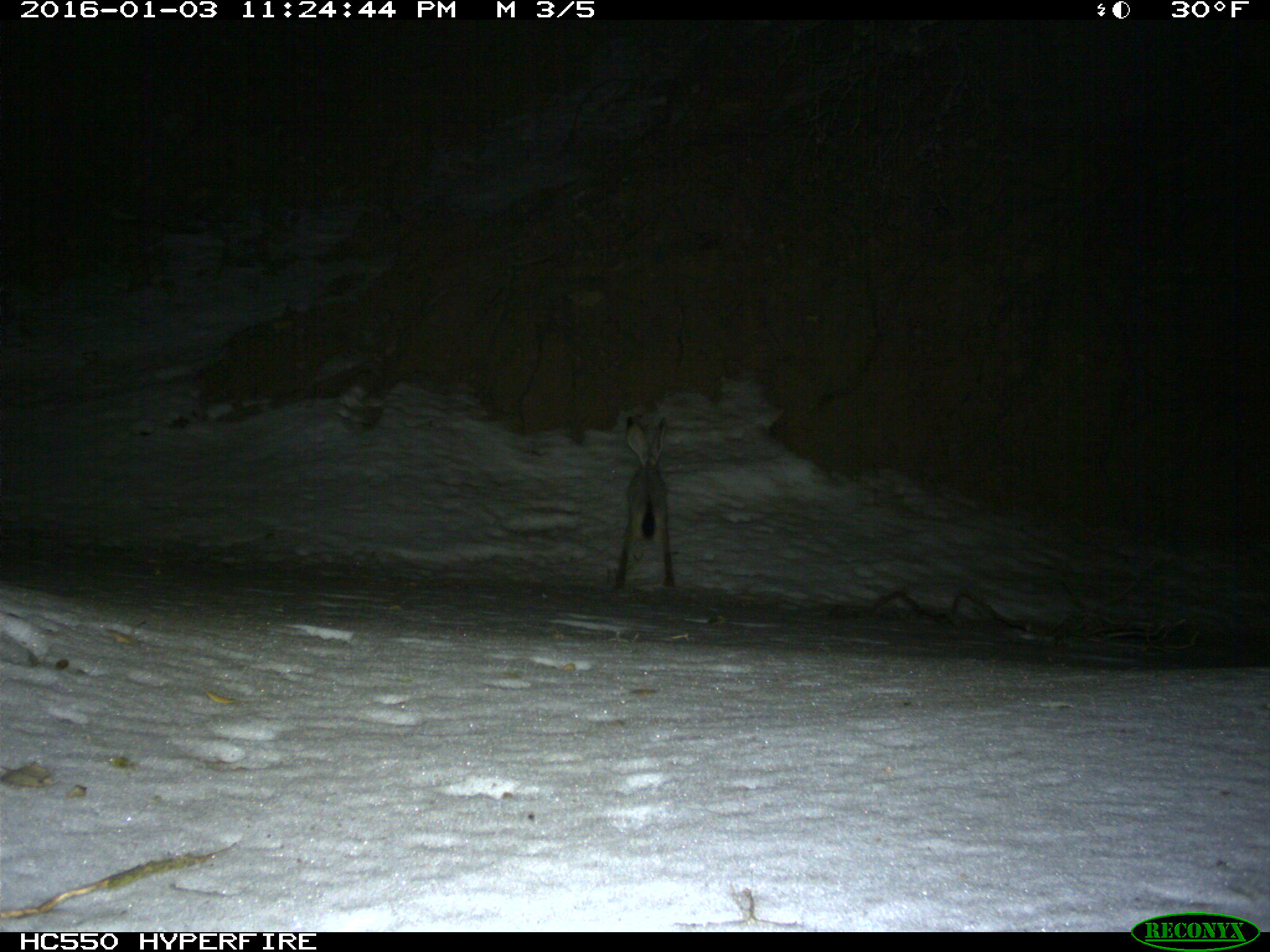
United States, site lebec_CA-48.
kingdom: Animalia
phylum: Chordata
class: Mammalia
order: Lagomorpha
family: Leporidae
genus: Lepus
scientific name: Lepus californicus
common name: black-tailed jackrabbit